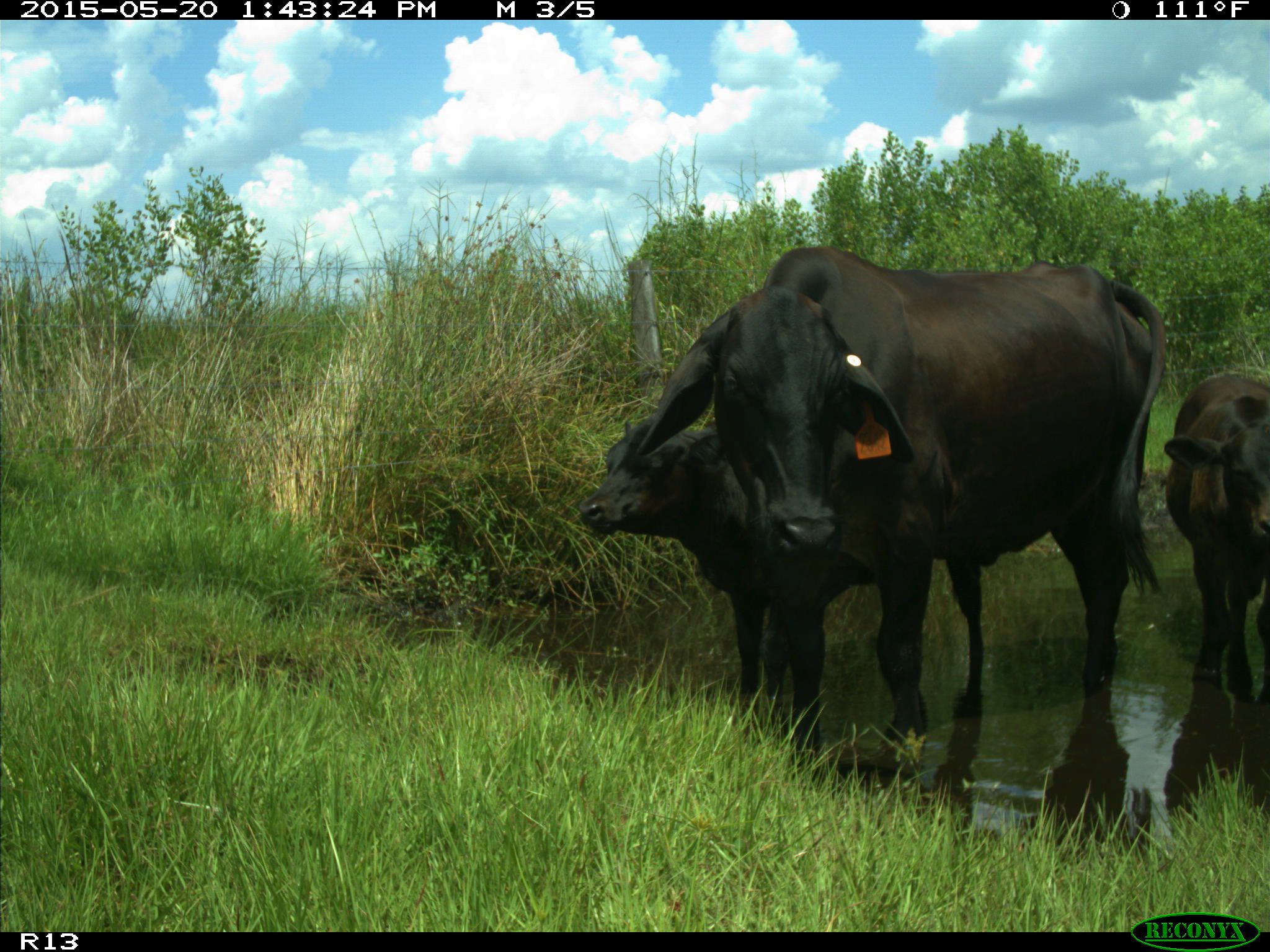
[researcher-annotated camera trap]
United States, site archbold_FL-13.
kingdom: Animalia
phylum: Chordata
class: Mammalia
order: Artiodactyla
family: Bovidae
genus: Bos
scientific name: Bos taurus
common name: domestic cow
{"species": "Bos taurus (domestic cow)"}